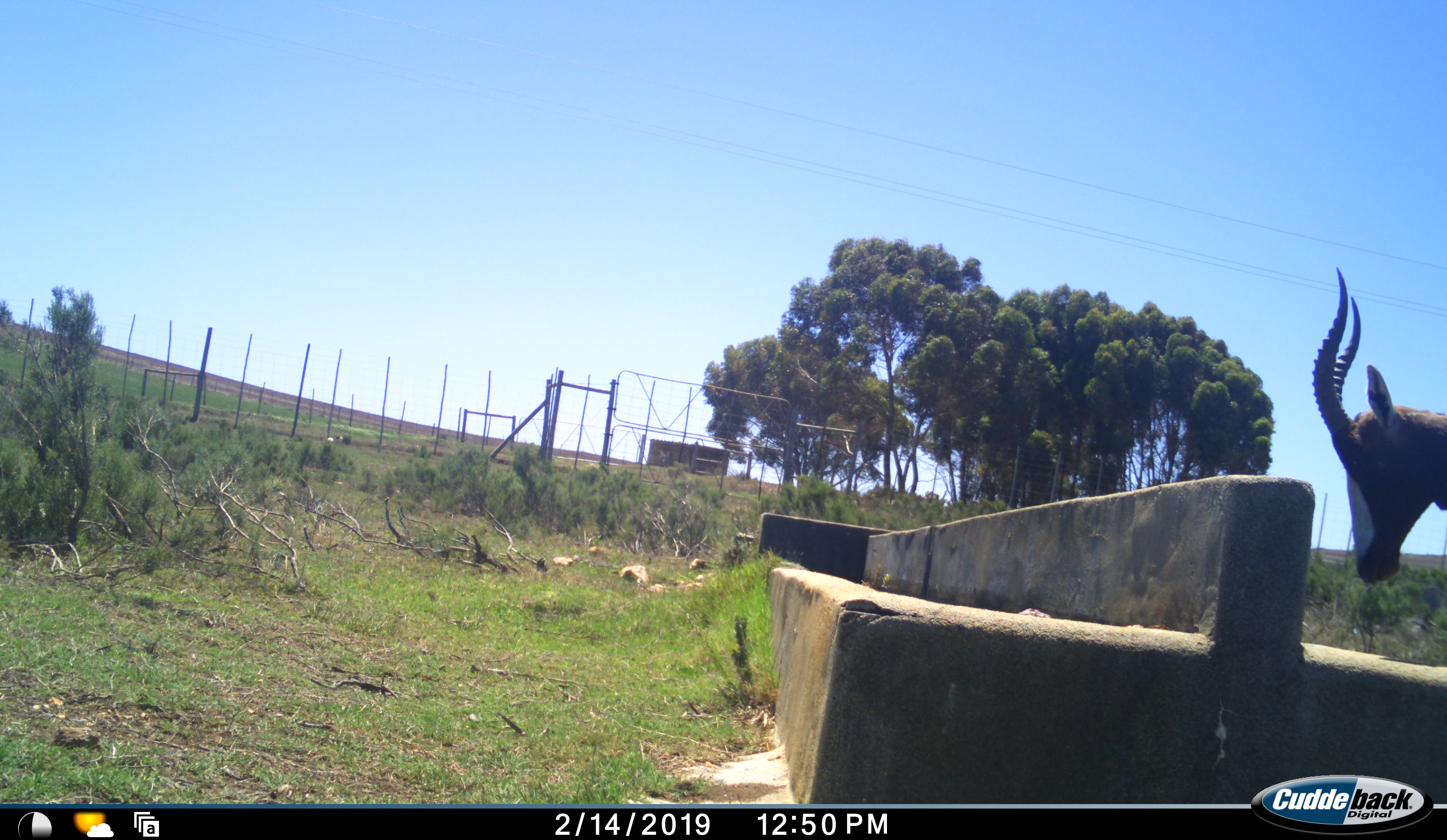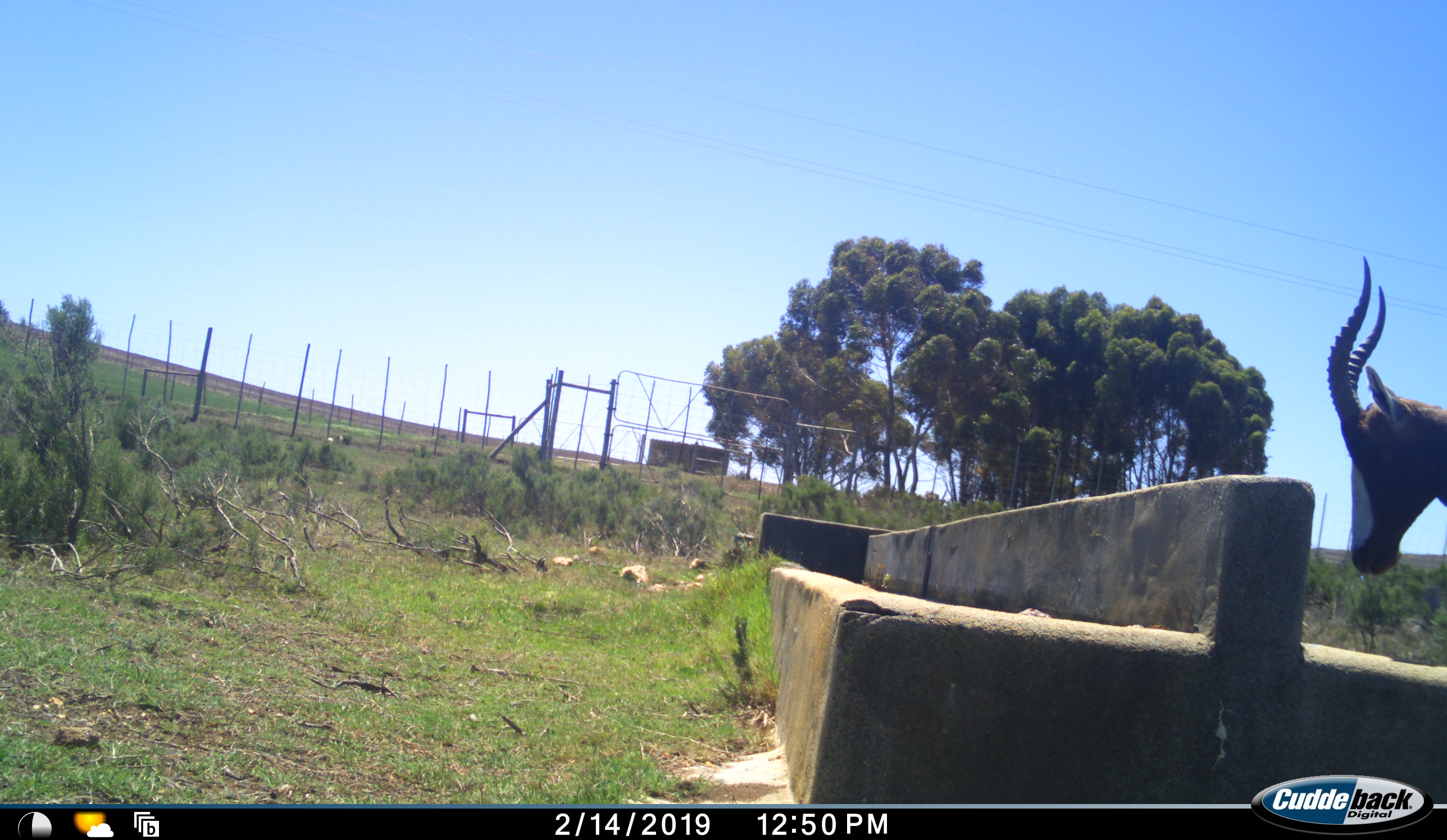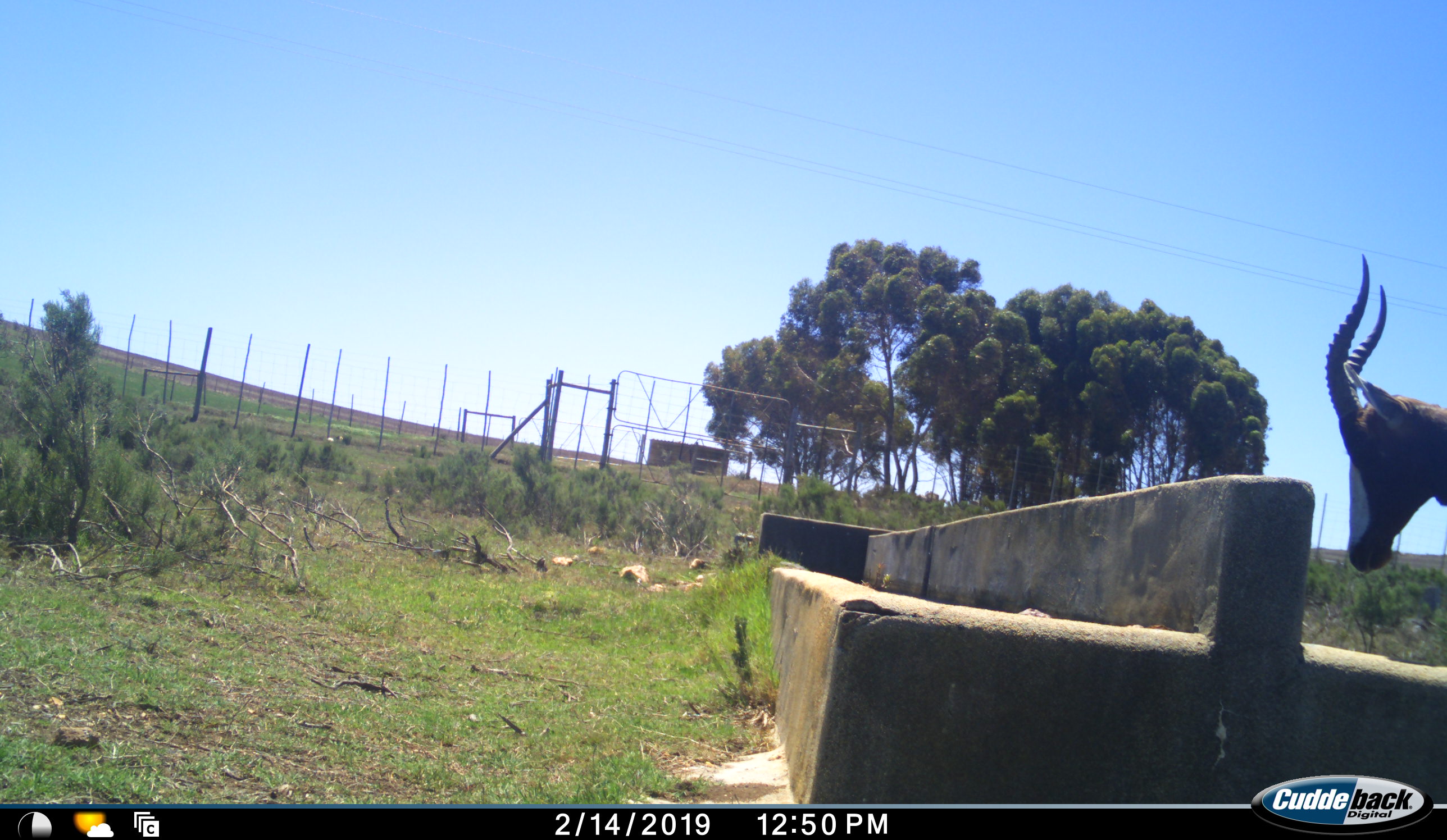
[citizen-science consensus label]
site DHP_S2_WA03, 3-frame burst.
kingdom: Animalia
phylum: Chordata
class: Mammalia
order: Artiodactyla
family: Bovidae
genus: Damaliscus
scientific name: Damaliscus pygargus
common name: bontebok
Bontebok (Damaliscus pygargus), count 1. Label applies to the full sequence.